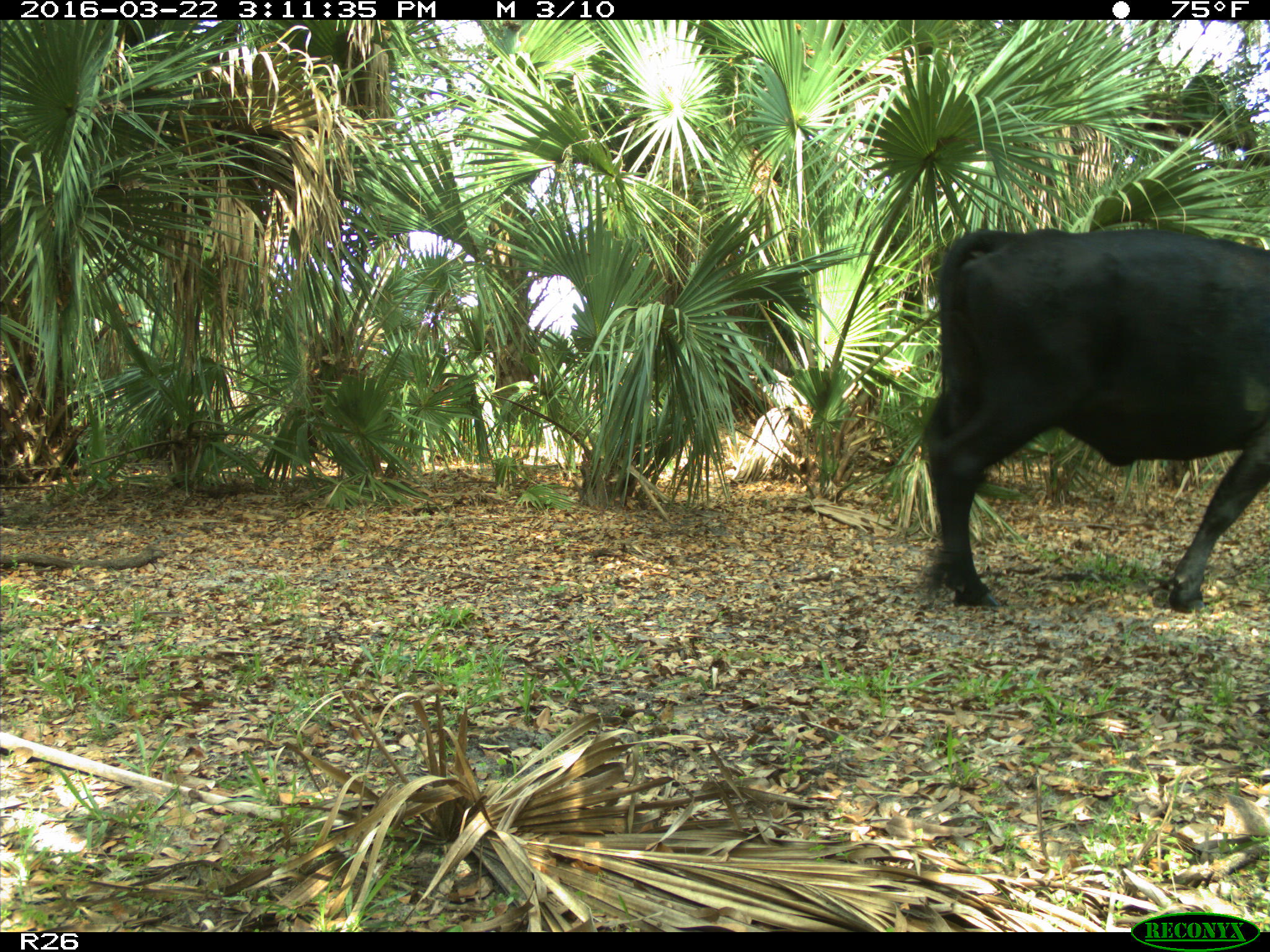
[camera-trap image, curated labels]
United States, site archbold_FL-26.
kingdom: Animalia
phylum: Chordata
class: Mammalia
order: Artiodactyla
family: Bovidae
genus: Bos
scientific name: Bos taurus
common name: domestic cow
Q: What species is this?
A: Bos taurus (domestic cow).